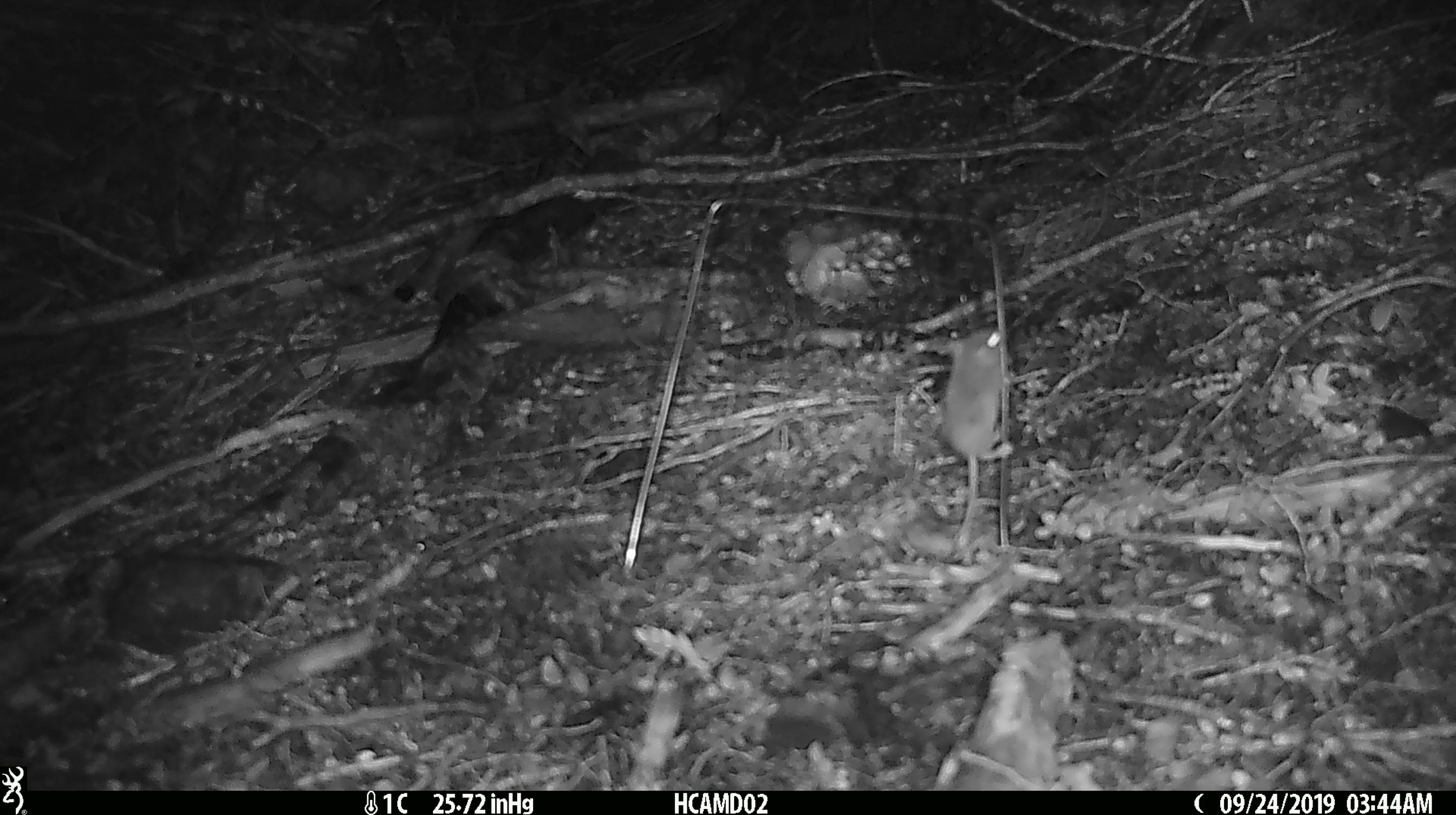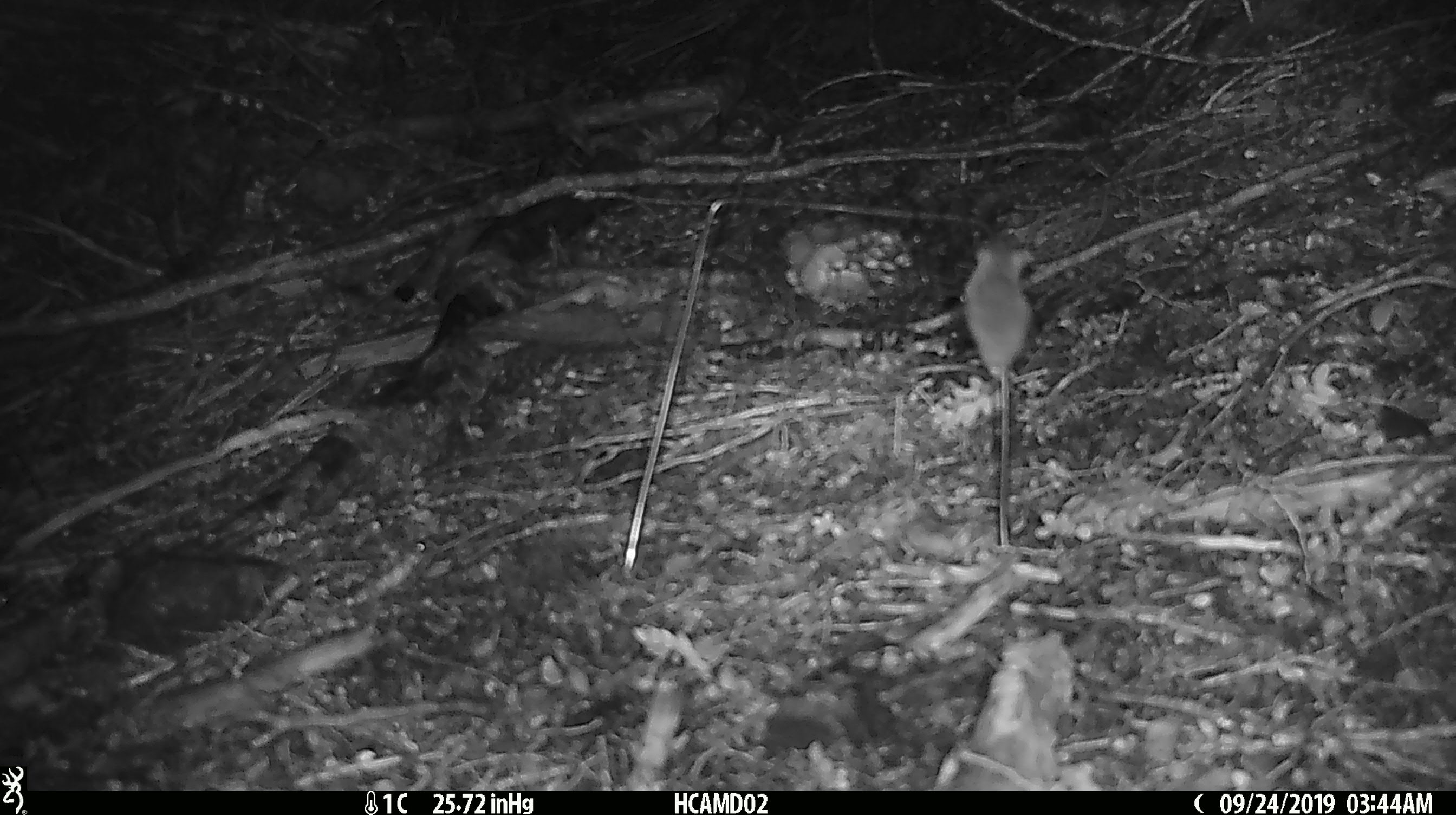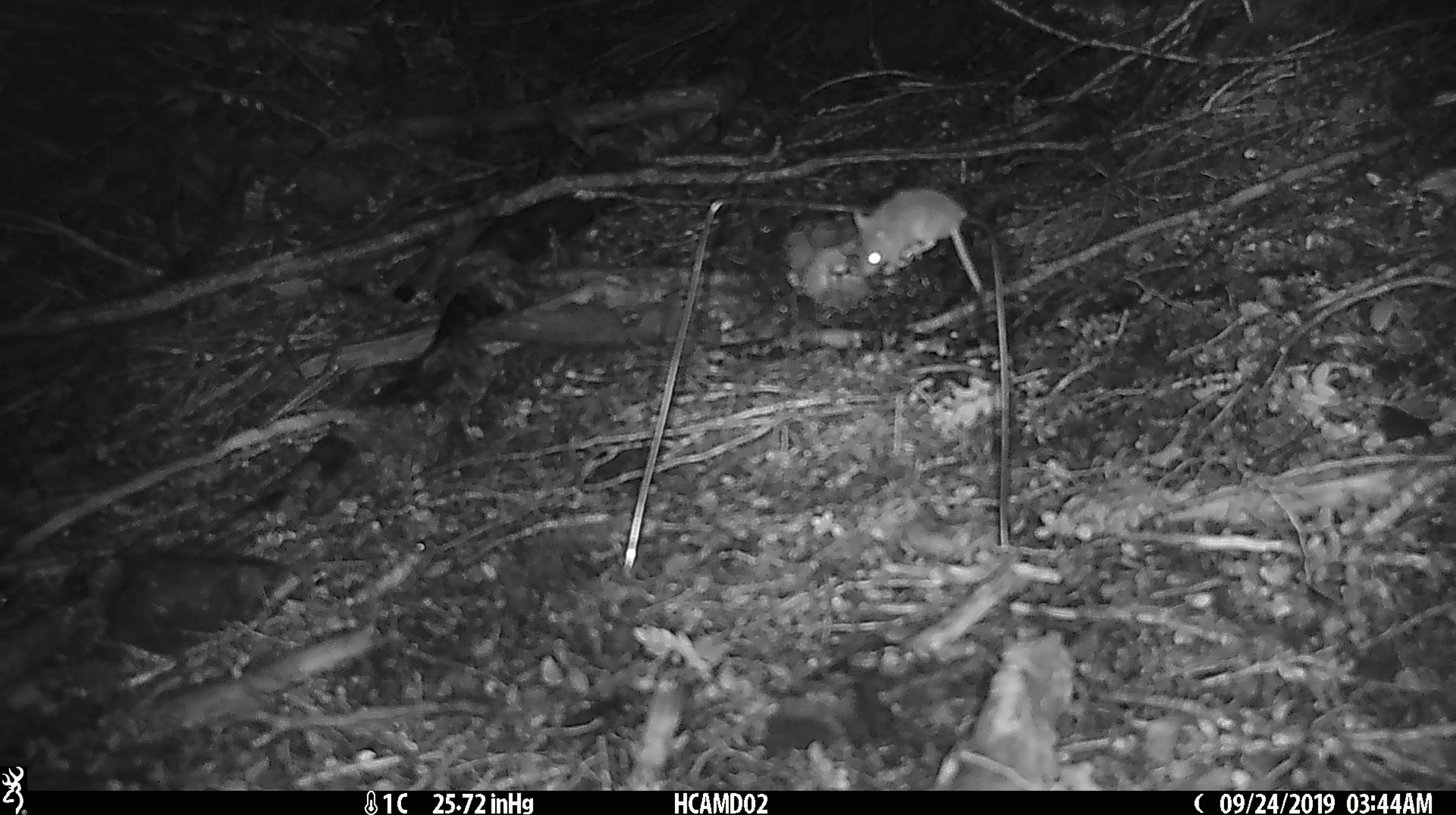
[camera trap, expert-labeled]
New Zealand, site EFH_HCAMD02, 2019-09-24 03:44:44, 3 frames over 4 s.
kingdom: Animalia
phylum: Chordata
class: Mammalia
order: Rodentia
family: Muridae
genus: Mus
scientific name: Mus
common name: mouse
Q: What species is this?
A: Mouse (Mus).